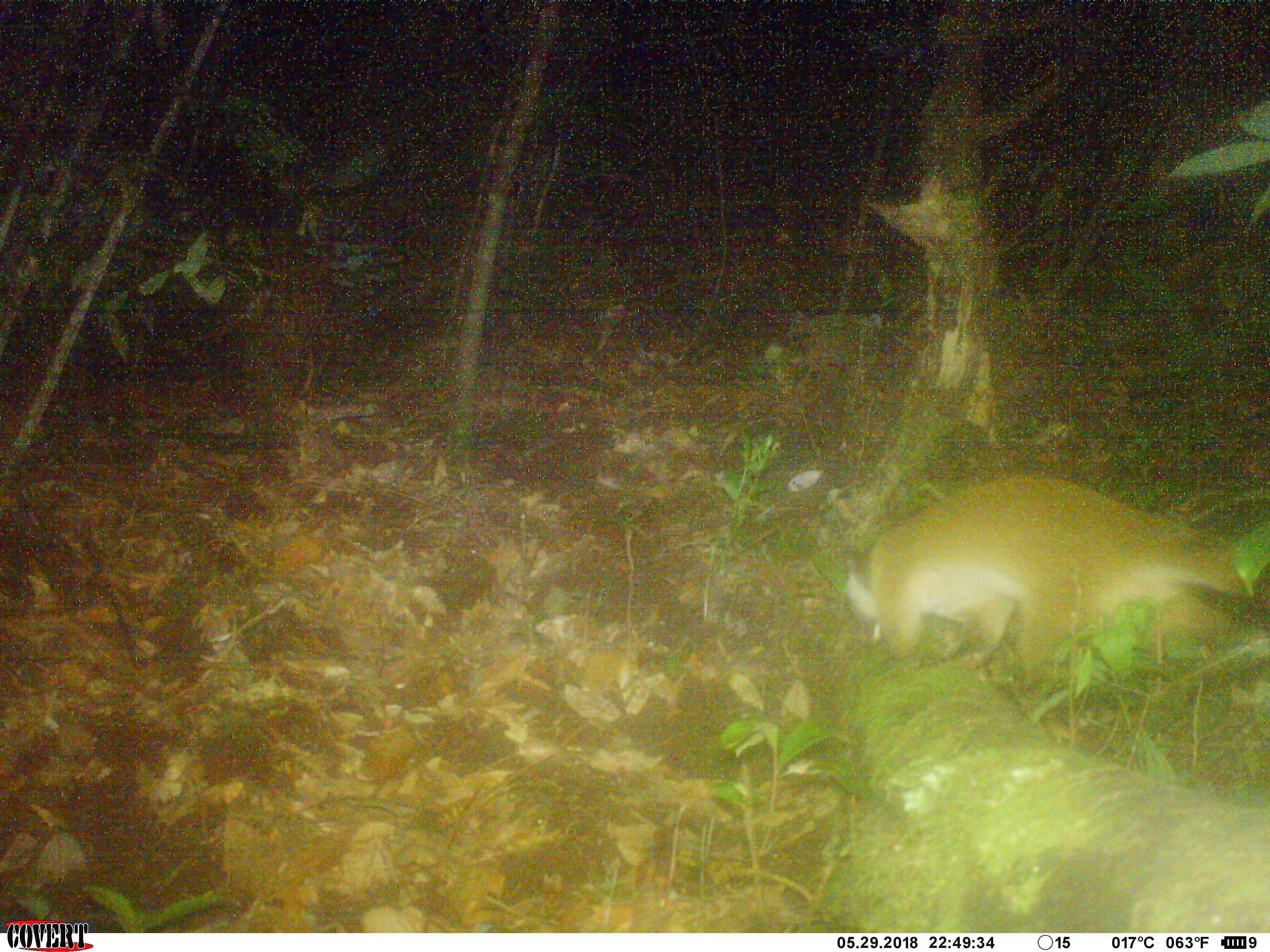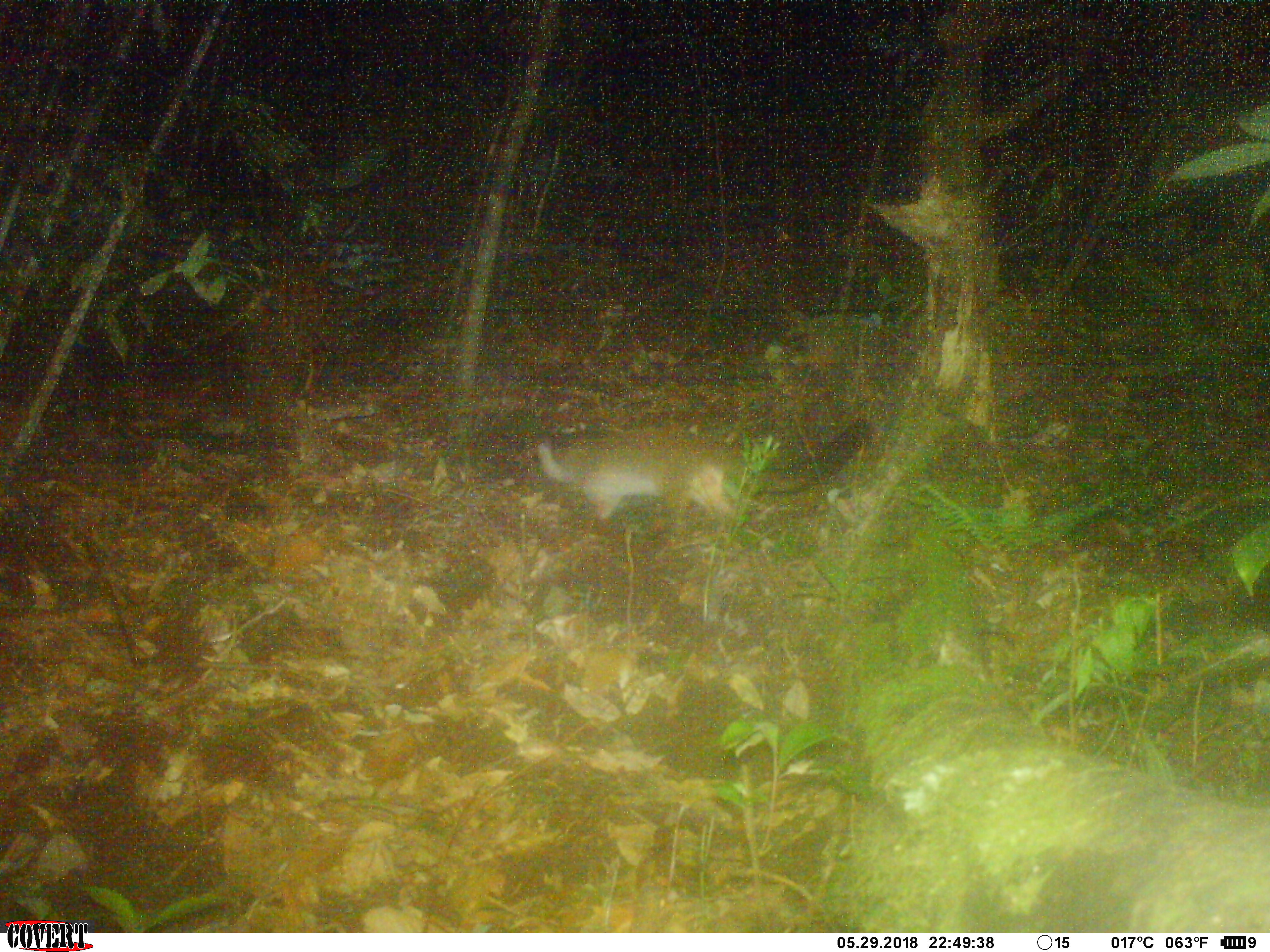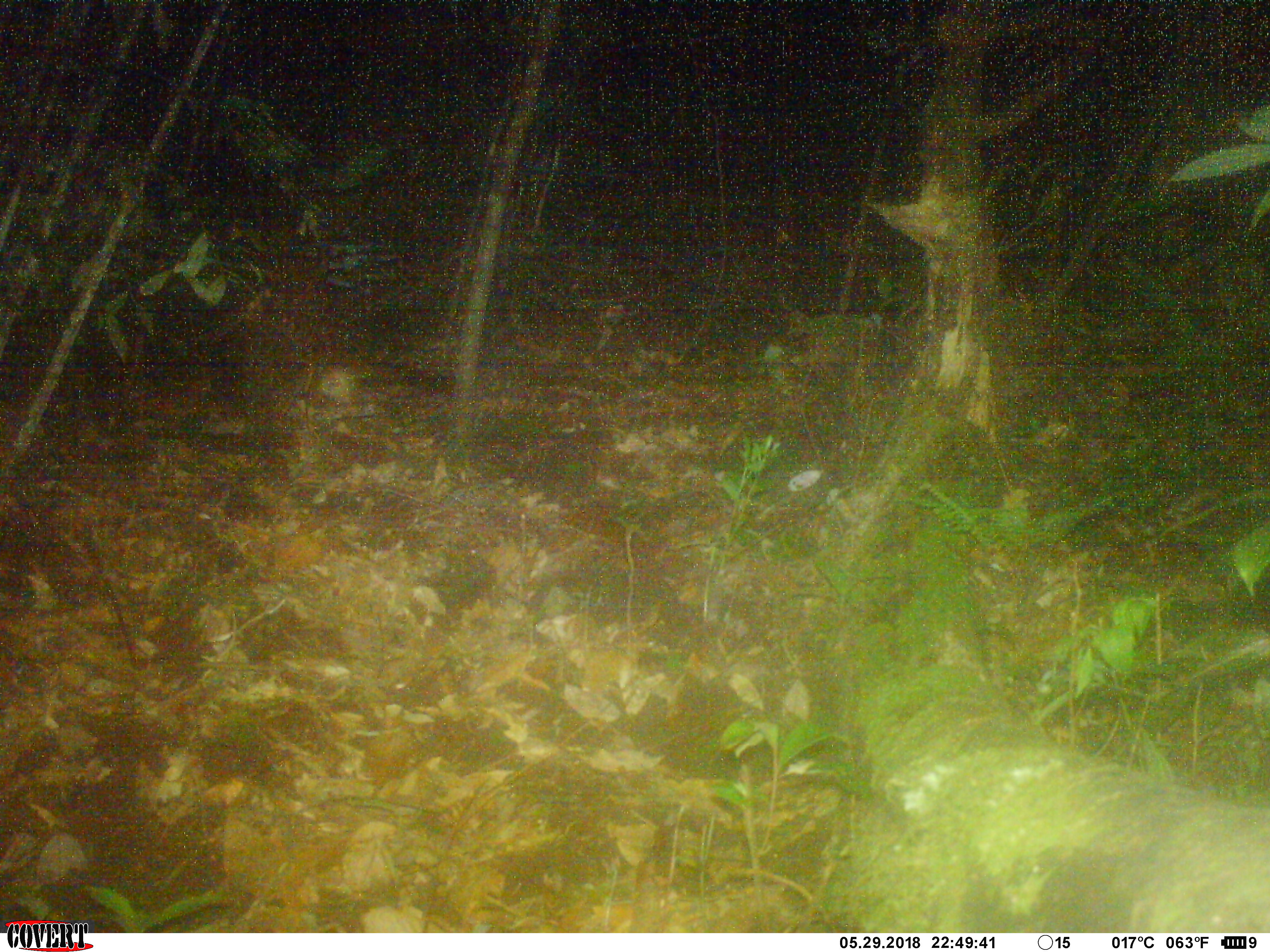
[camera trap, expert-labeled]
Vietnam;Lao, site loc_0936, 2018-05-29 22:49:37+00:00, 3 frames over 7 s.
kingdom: Animalia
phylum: Chordata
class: Mammalia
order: Carnivora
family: Viverridae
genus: Paguma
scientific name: Paguma larvata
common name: masked palm civet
Masked palm civet (Paguma larvata). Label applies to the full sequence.